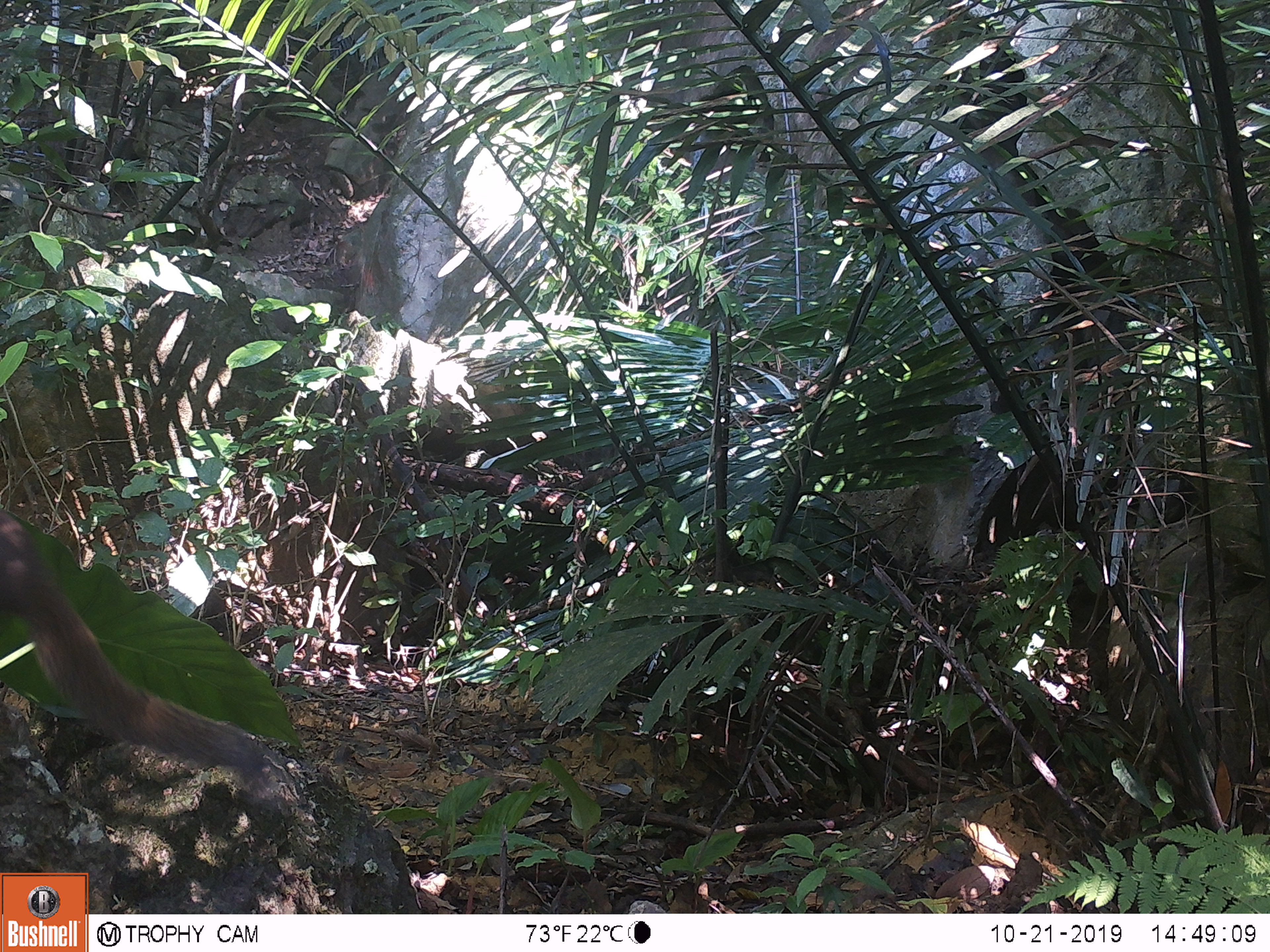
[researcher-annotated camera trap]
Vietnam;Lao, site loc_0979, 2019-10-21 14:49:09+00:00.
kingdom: Animalia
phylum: Chordata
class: Mammalia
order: Rodentia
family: Sciuridae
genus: Sciurus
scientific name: Sciurus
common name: squirrel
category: unidentified squirrel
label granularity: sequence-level